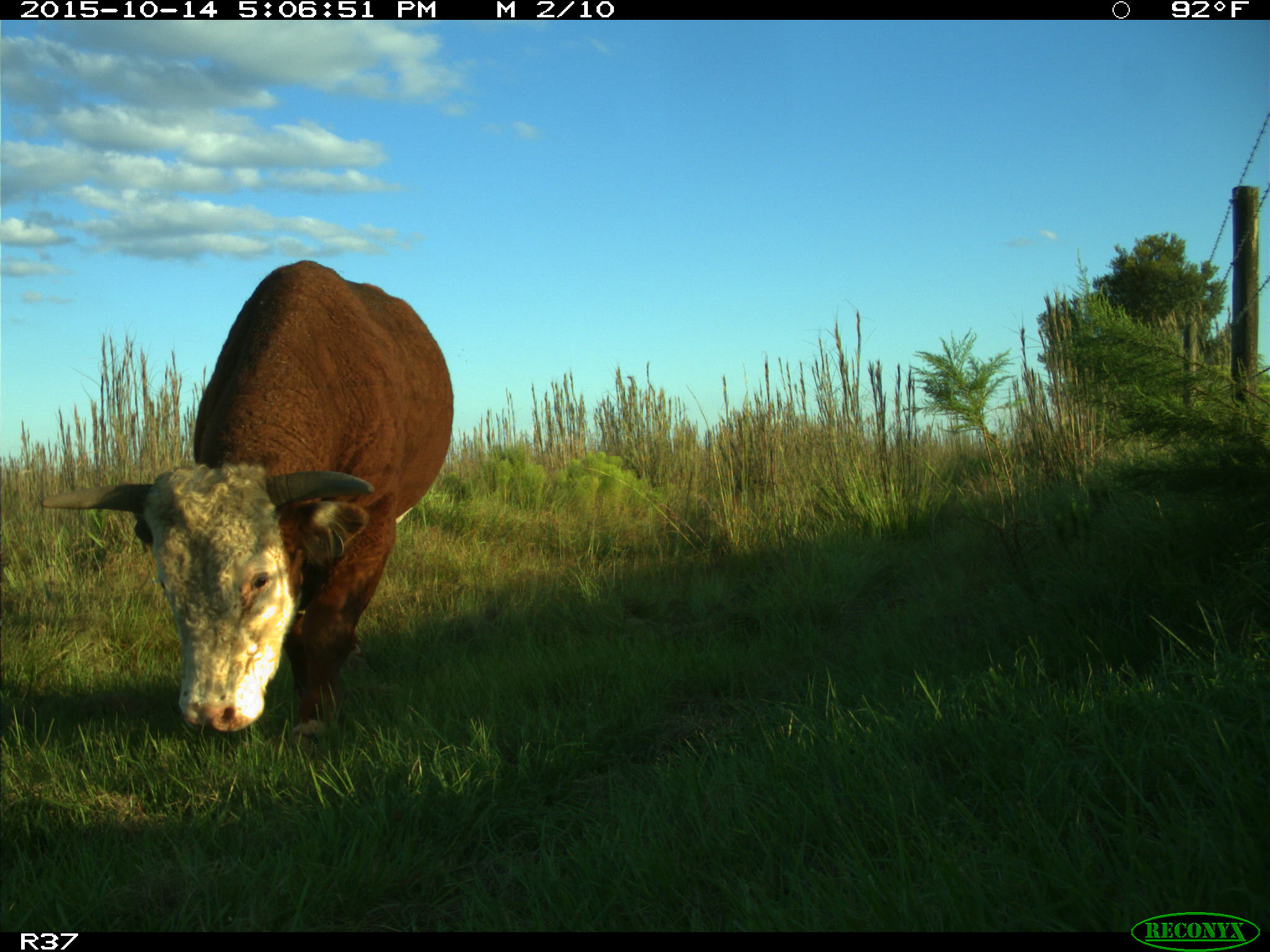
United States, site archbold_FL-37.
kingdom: Animalia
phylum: Chordata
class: Mammalia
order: Artiodactyla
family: Bovidae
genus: Bos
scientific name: Bos taurus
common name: domestic cow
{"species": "Bos taurus (domestic cow)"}